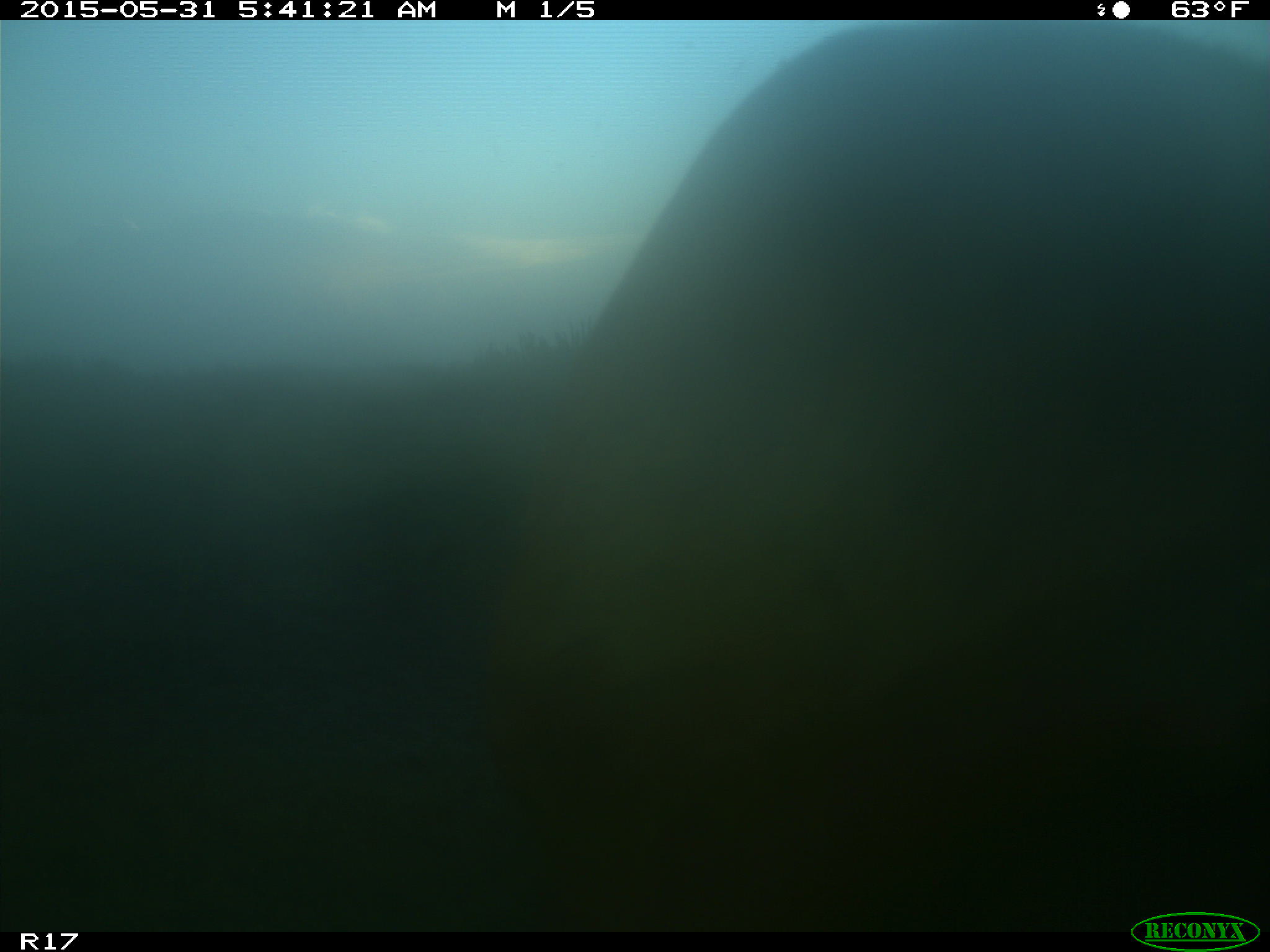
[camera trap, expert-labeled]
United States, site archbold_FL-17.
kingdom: Animalia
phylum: Chordata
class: Mammalia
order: Artiodactyla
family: Bovidae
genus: Bos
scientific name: Bos taurus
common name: domestic cow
Bos taurus (domestic cow).